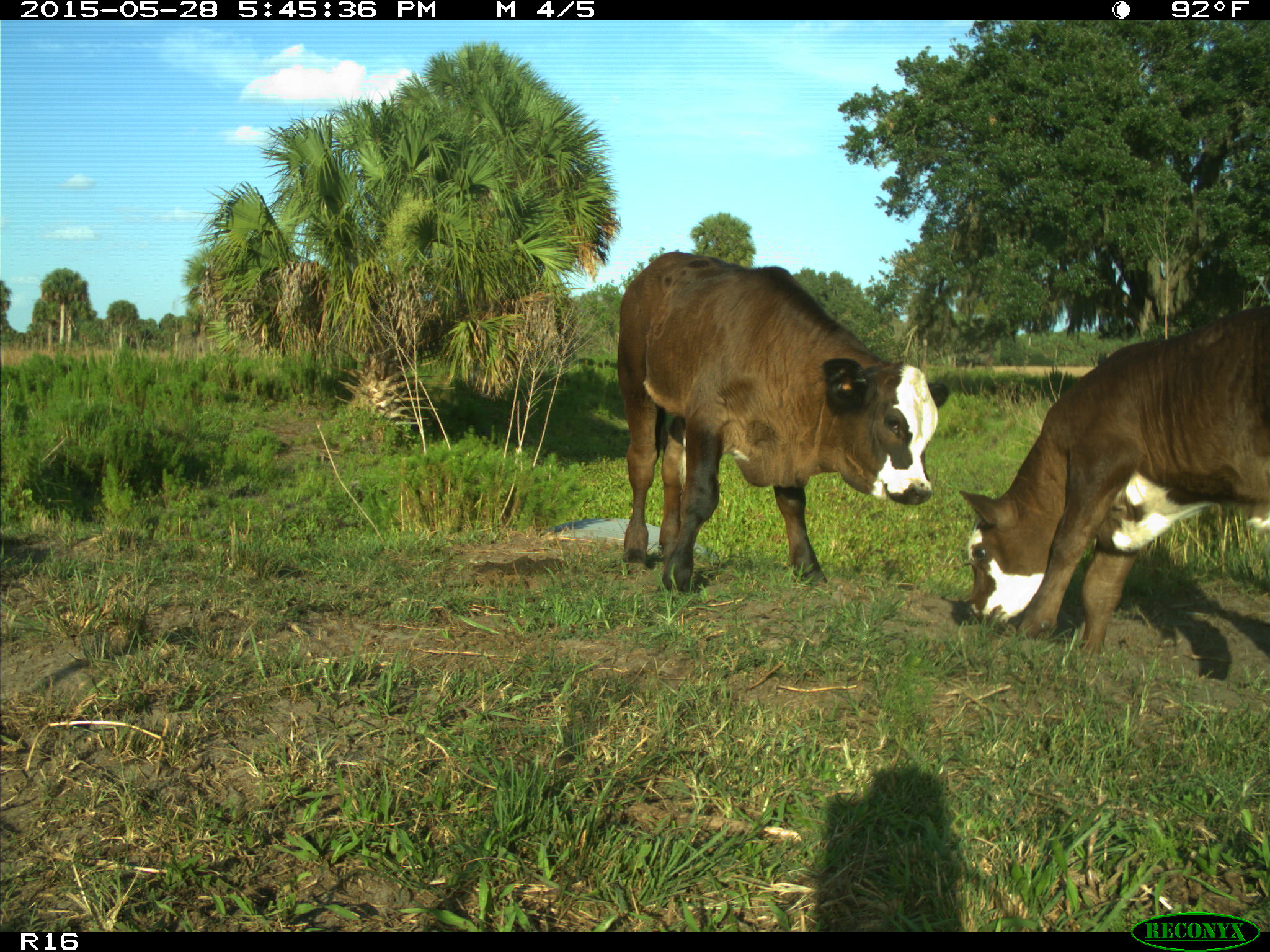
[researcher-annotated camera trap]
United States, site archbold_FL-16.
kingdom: Animalia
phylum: Chordata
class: Mammalia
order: Artiodactyla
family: Bovidae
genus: Bos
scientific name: Bos taurus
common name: domestic cow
Bos taurus (domestic cow).